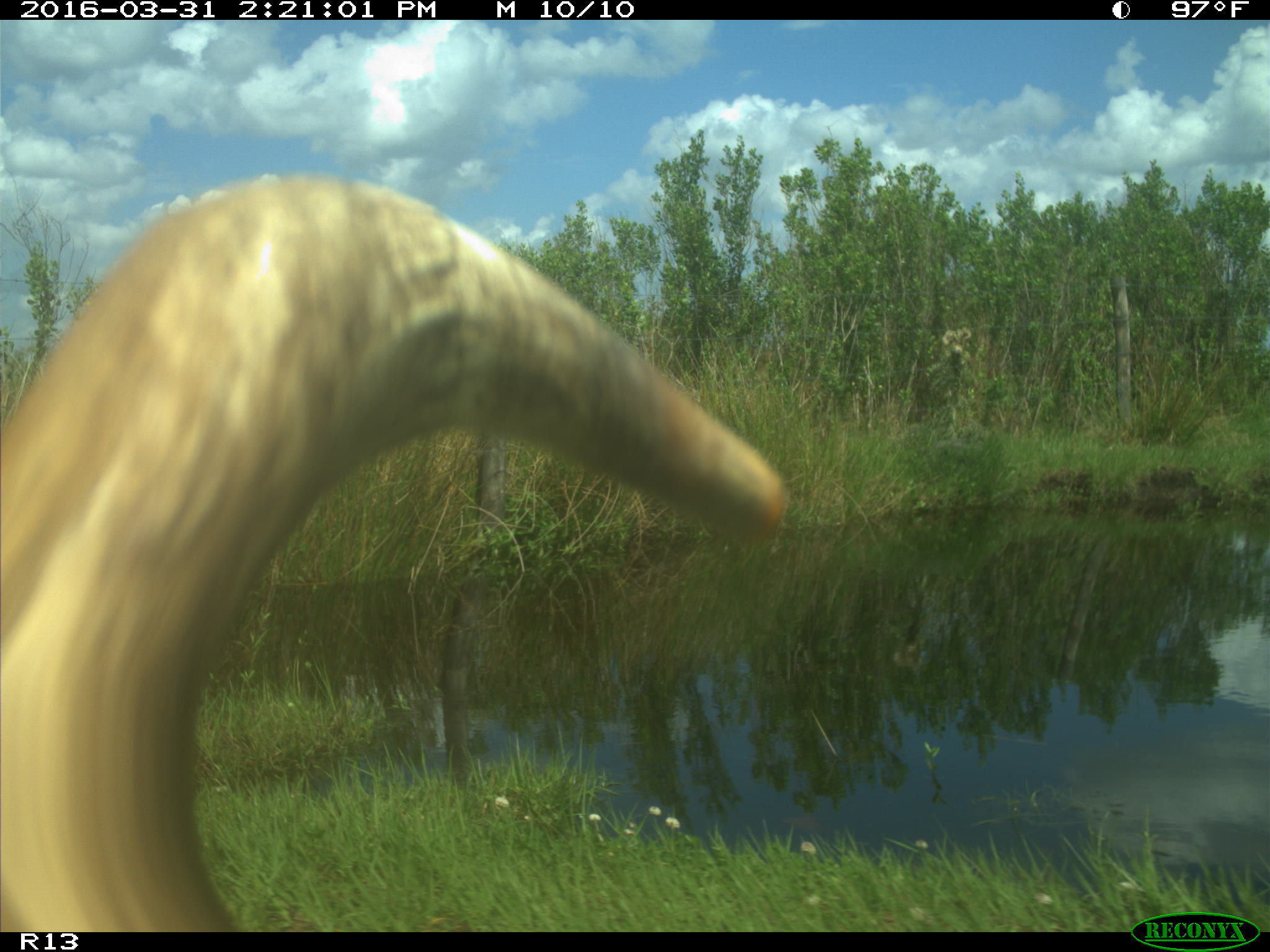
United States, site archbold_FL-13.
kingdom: Animalia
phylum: Chordata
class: Mammalia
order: Artiodactyla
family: Bovidae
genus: Bos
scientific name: Bos taurus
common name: domestic cow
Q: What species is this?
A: Bos taurus (domestic cow).